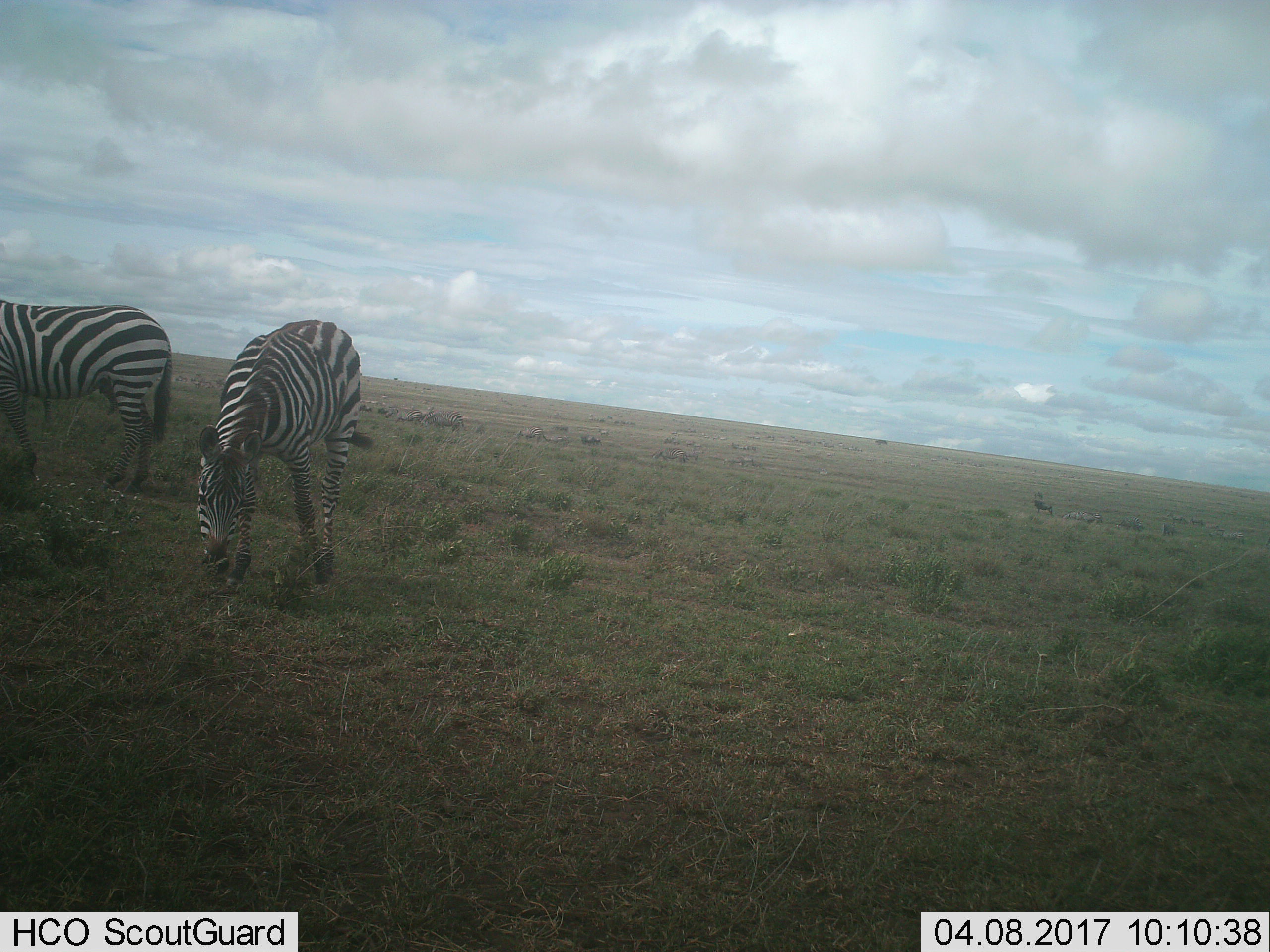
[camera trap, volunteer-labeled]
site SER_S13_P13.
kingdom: Animalia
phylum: Chordata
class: Mammalia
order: Perissodactyla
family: Equidae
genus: Equus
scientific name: Equus quagga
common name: plains zebra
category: zebraplains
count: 2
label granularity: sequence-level